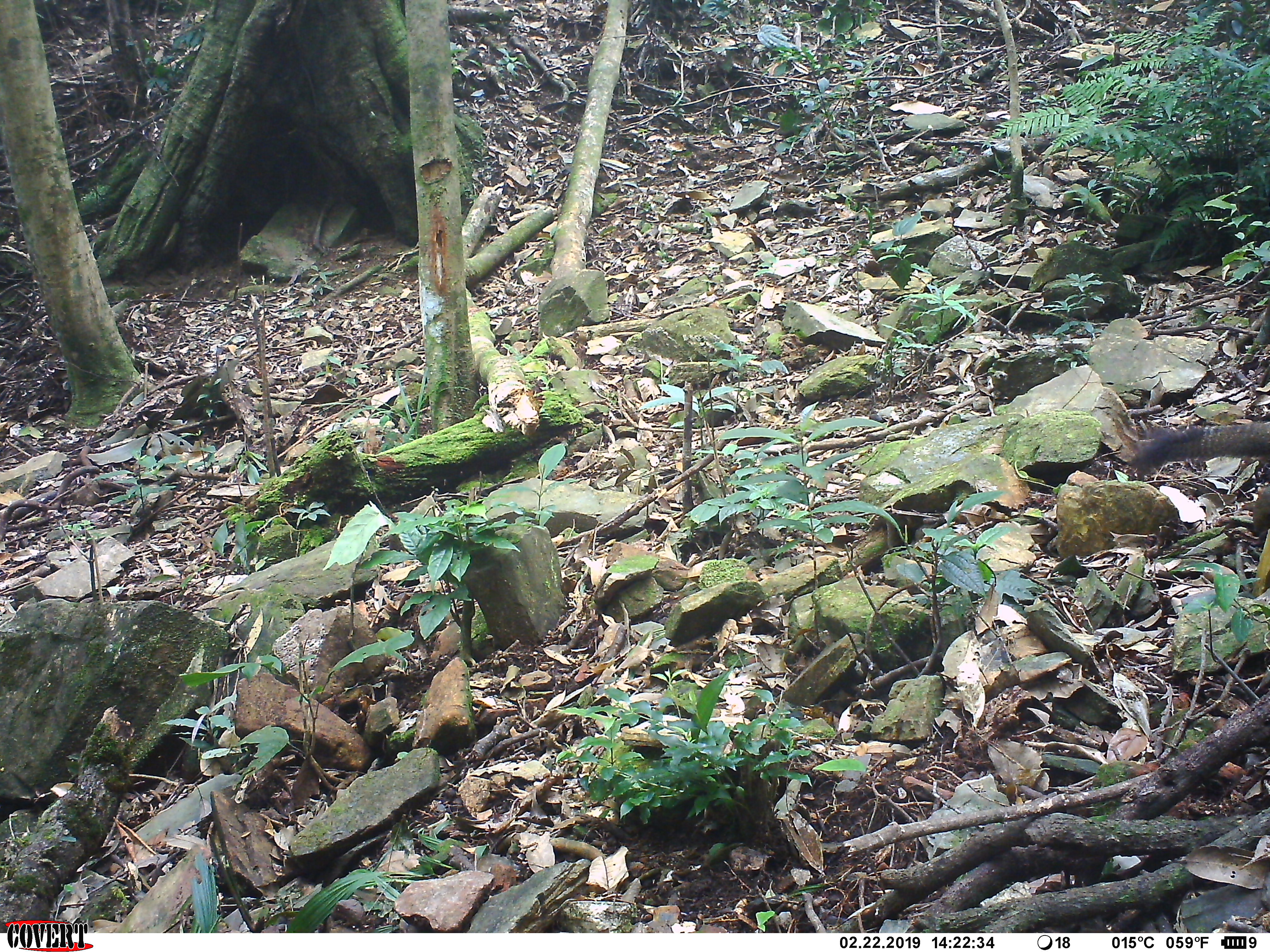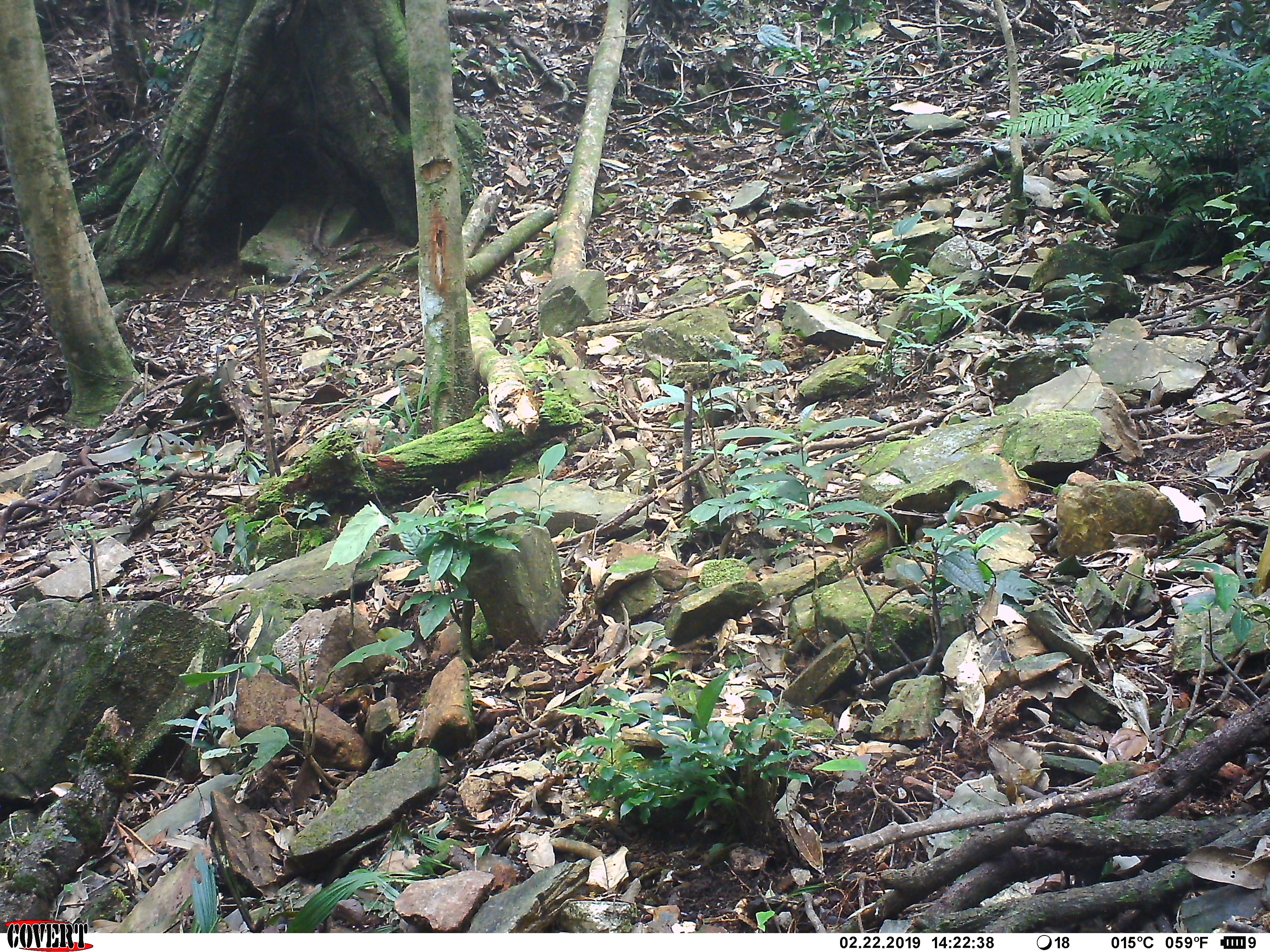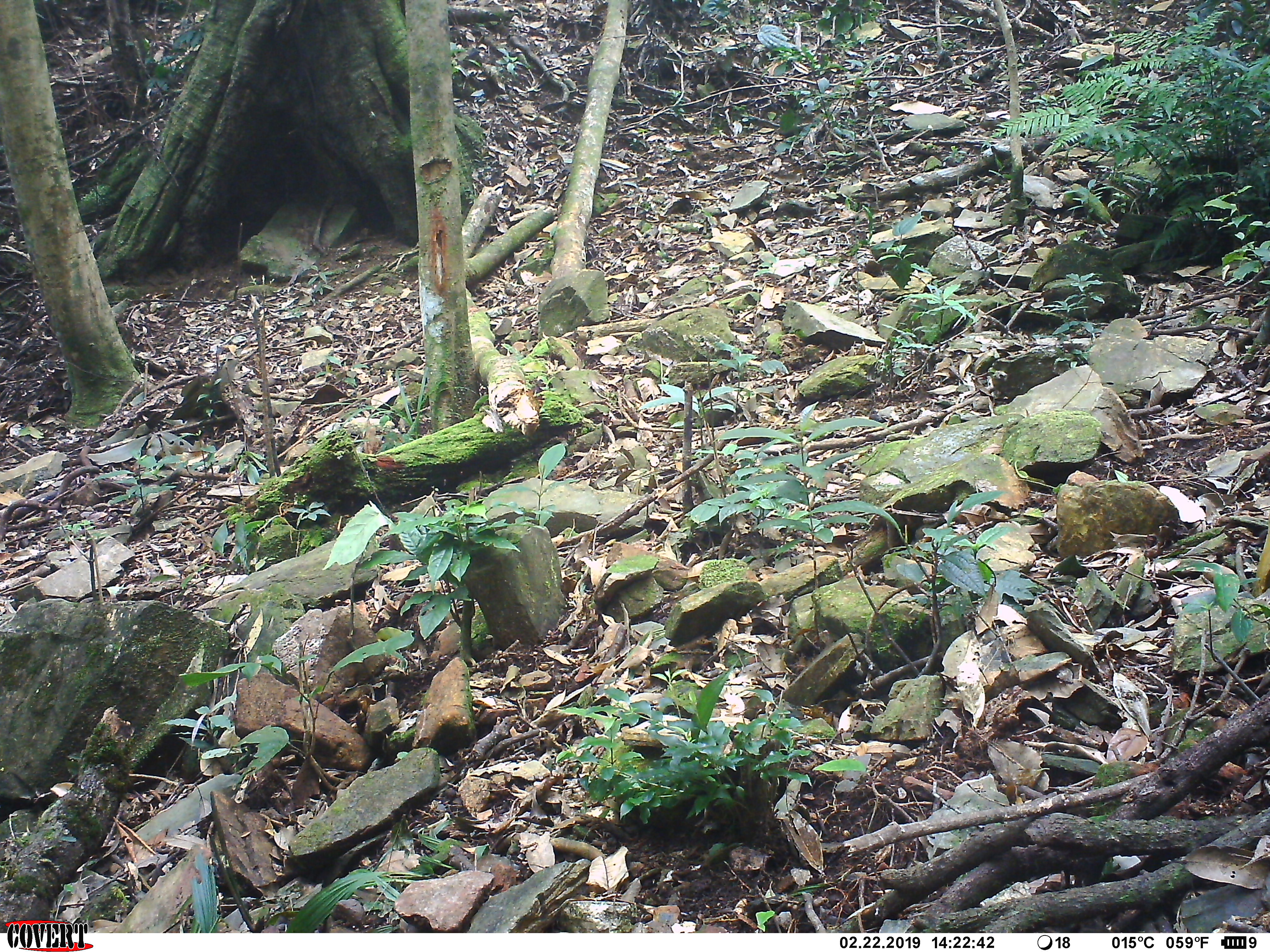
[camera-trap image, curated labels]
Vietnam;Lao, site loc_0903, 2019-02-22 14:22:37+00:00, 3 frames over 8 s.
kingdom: Animalia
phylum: Chordata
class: Mammalia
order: Rodentia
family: Sciuridae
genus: Sciurus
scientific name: Sciurus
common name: squirrel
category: unidentified squirrel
Unidentified squirrel (squirrel) (Sciurus). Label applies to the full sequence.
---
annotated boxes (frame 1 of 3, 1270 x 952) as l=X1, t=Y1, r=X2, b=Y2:
unidentified squirrel: l=1123, t=419, r=1270, b=475